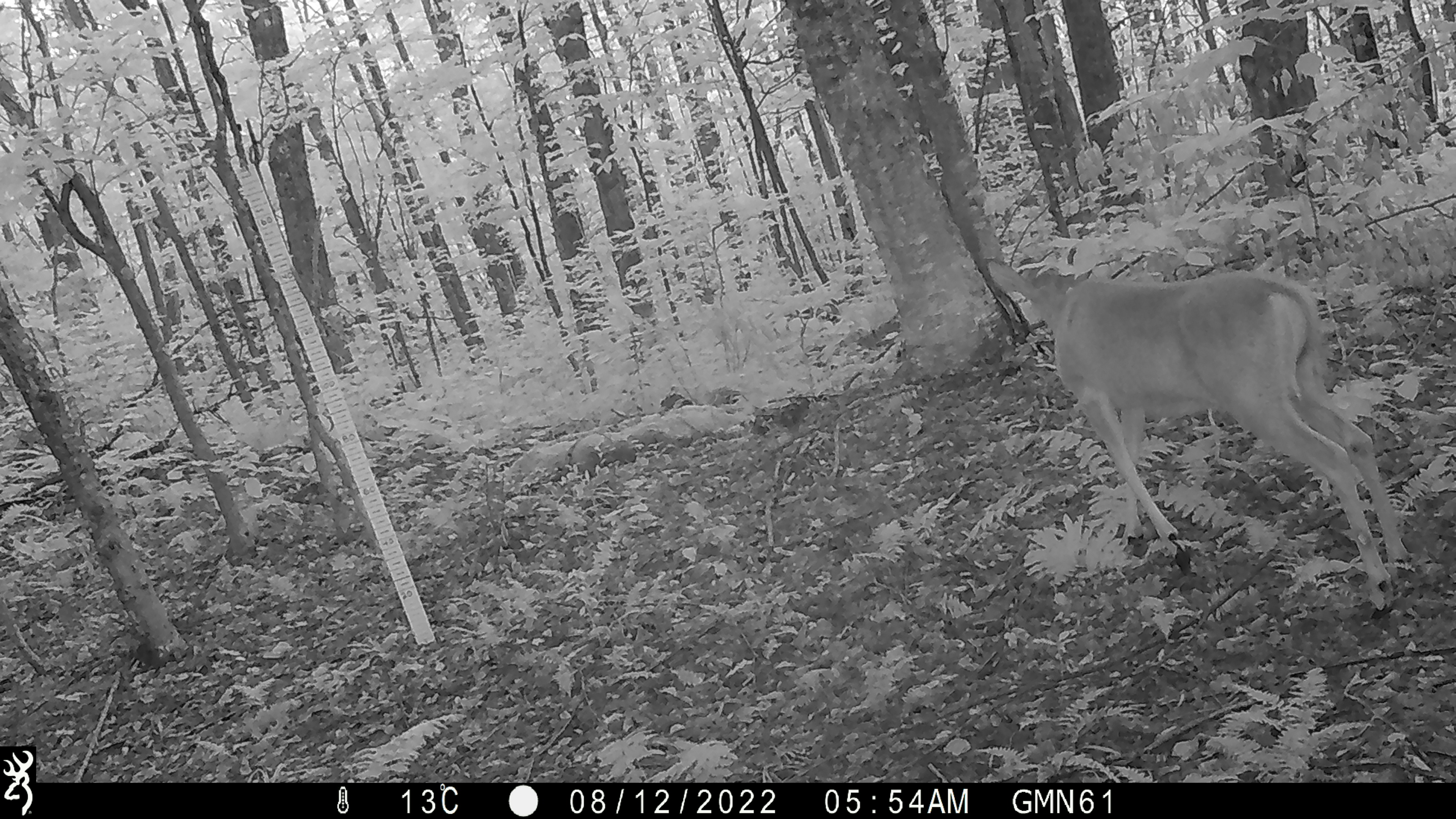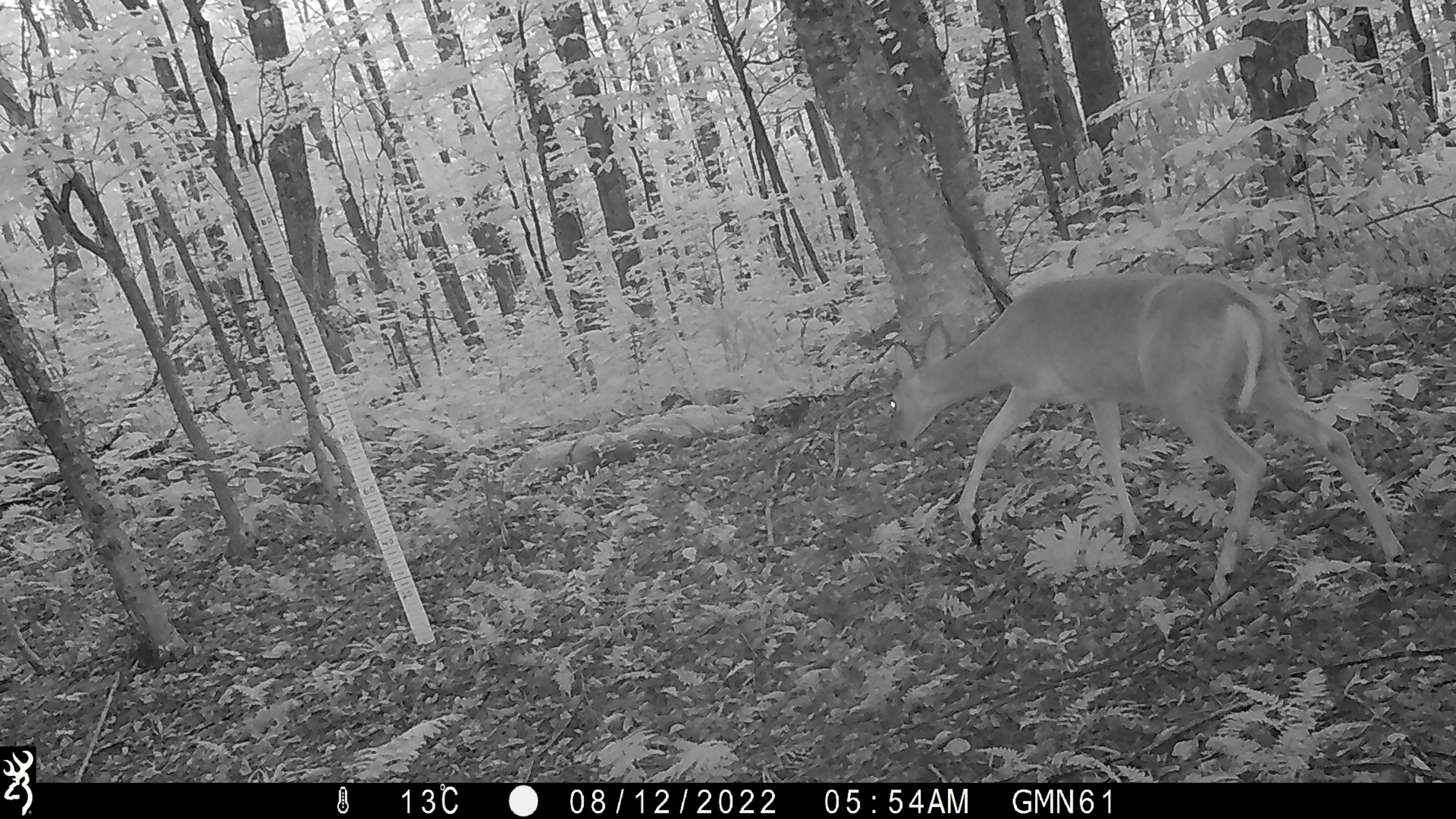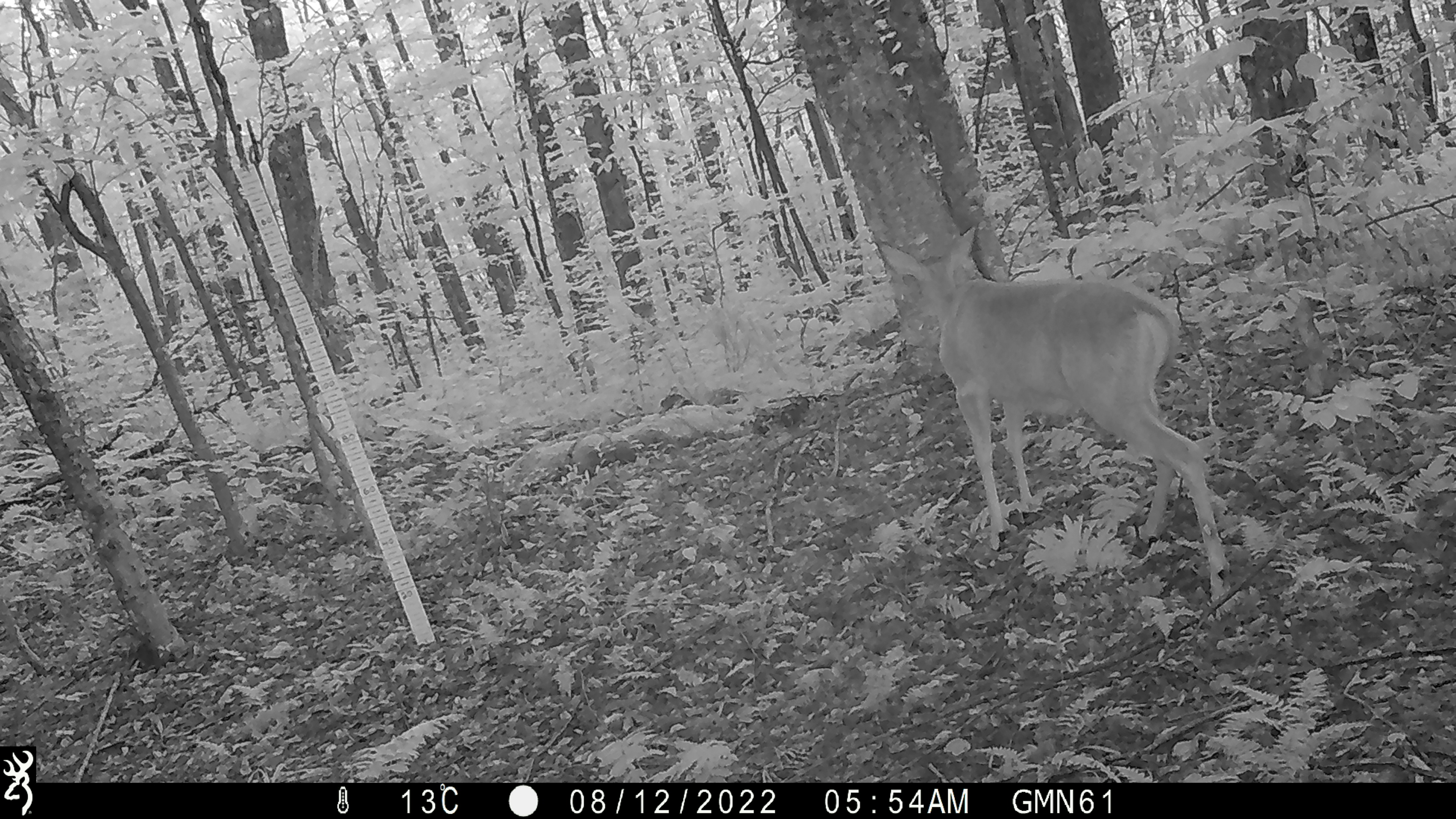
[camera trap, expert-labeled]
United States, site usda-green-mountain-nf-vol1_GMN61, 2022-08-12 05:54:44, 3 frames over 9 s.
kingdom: Animalia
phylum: Chordata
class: Mammalia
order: Artiodactyla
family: Cervidae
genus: Odocoileus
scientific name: Odocoileus virginianus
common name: white-tailed deer